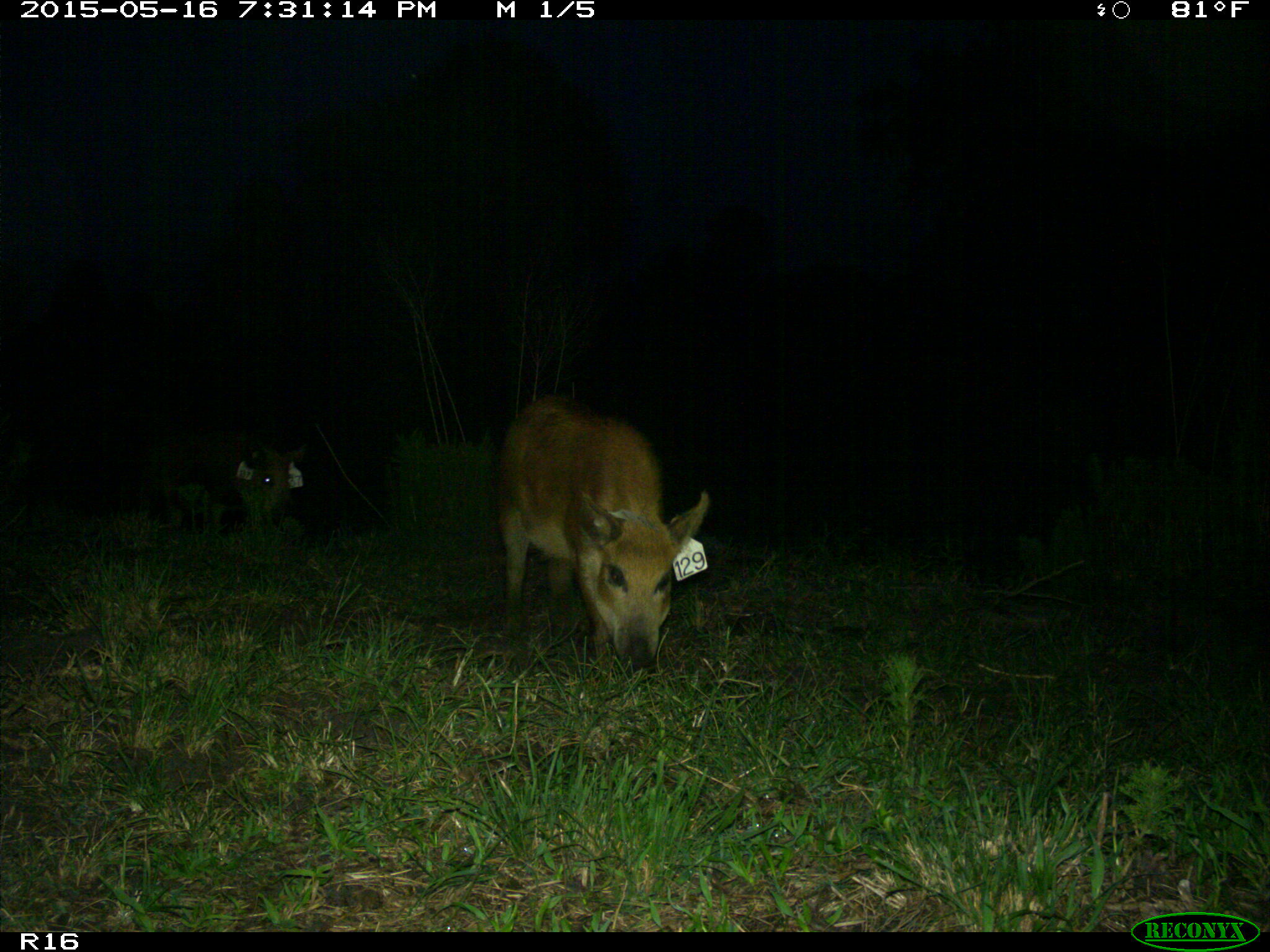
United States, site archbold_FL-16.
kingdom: Animalia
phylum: Chordata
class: Mammalia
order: Artiodactyla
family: Suidae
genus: Sus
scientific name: Sus scrofa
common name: wild boar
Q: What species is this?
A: Sus scrofa (wild boar).